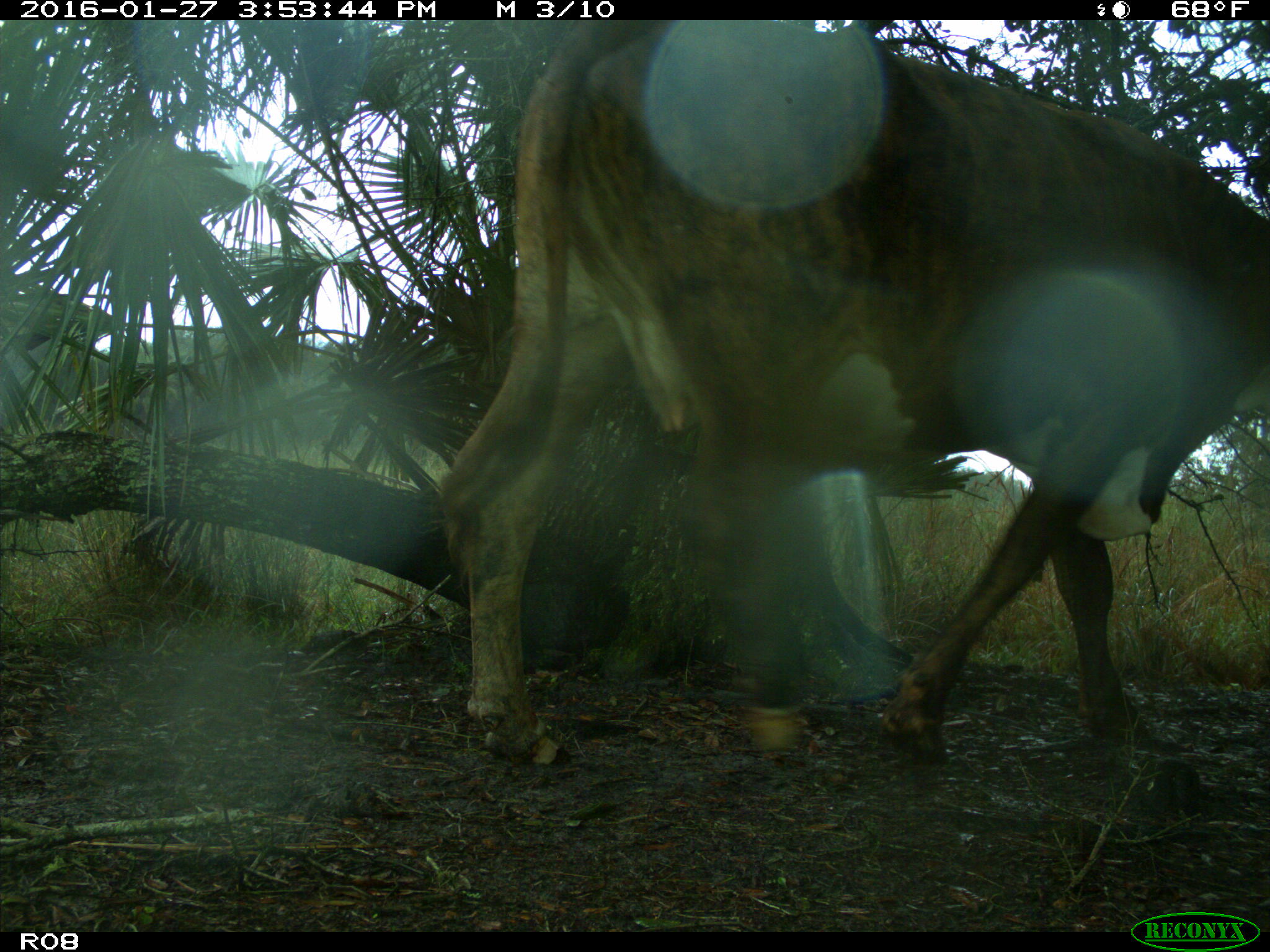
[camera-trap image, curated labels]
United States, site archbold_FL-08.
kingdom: Animalia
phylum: Chordata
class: Mammalia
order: Artiodactyla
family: Bovidae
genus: Bos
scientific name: Bos taurus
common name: domestic cow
Bos taurus (domestic cow).